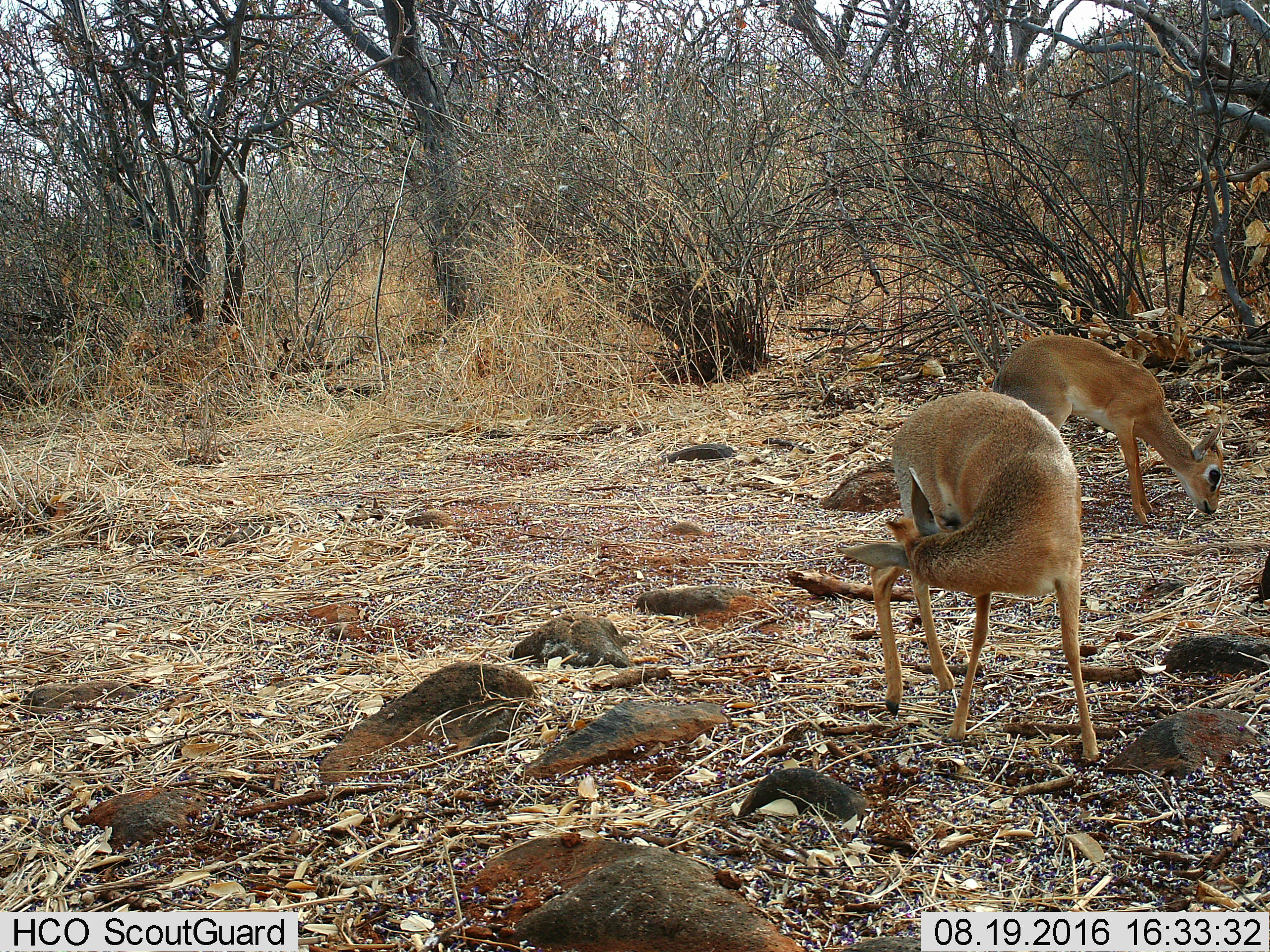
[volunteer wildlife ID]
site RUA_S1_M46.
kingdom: Animalia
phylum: Chordata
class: Mammalia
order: Artiodactyla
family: Bovidae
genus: Madoqua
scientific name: Madoqua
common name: dik-dik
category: dikdik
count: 2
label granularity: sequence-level